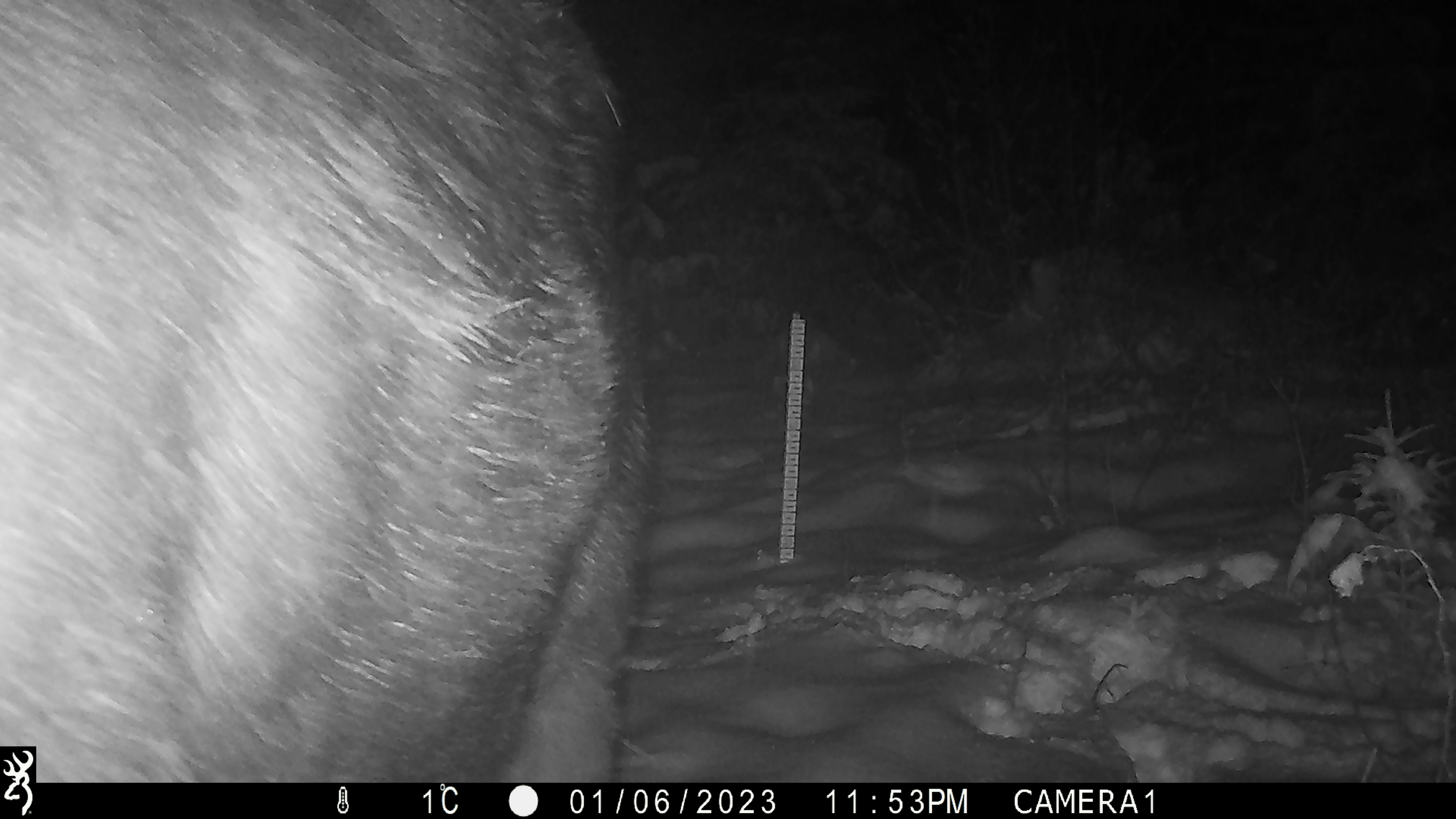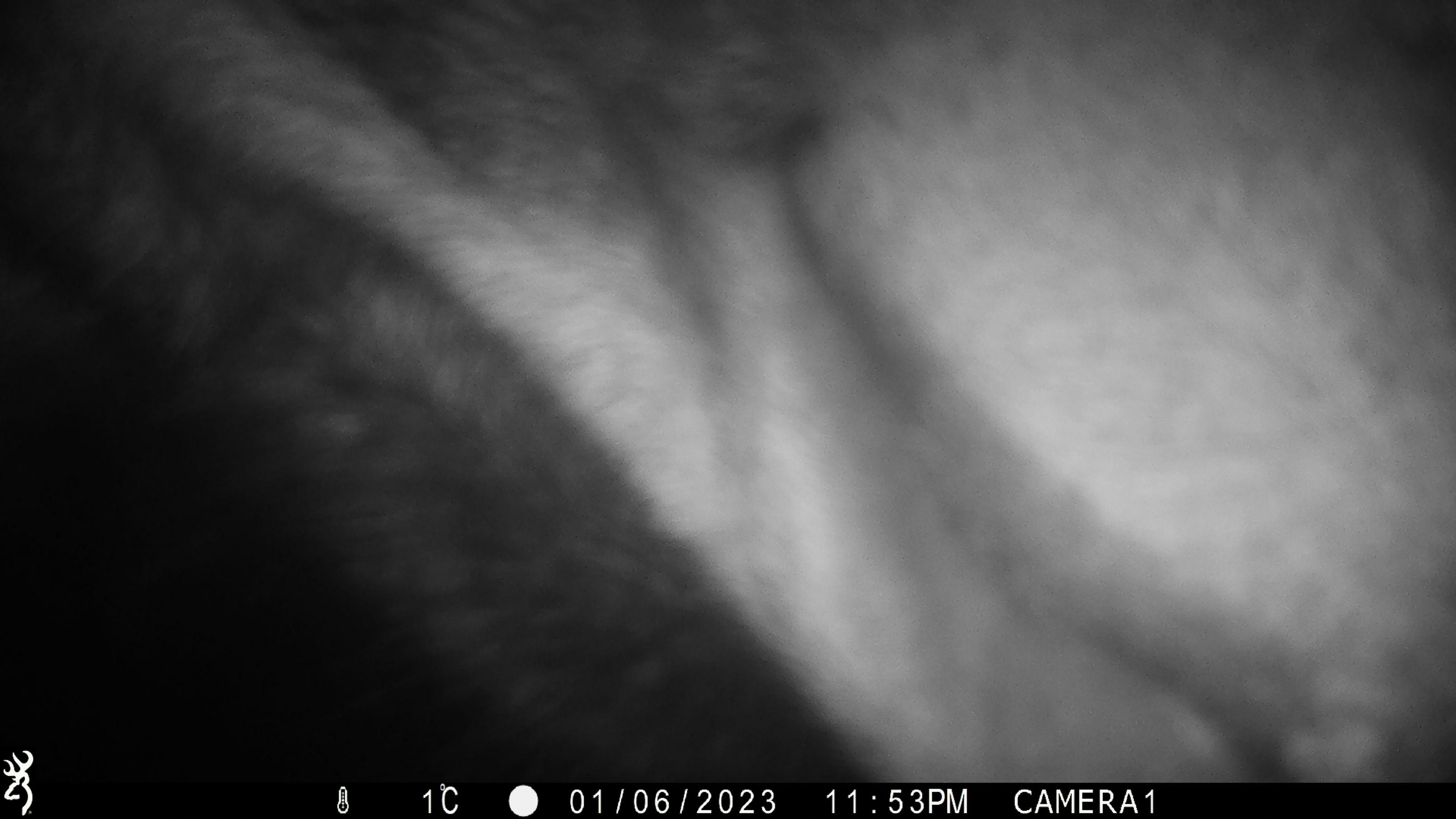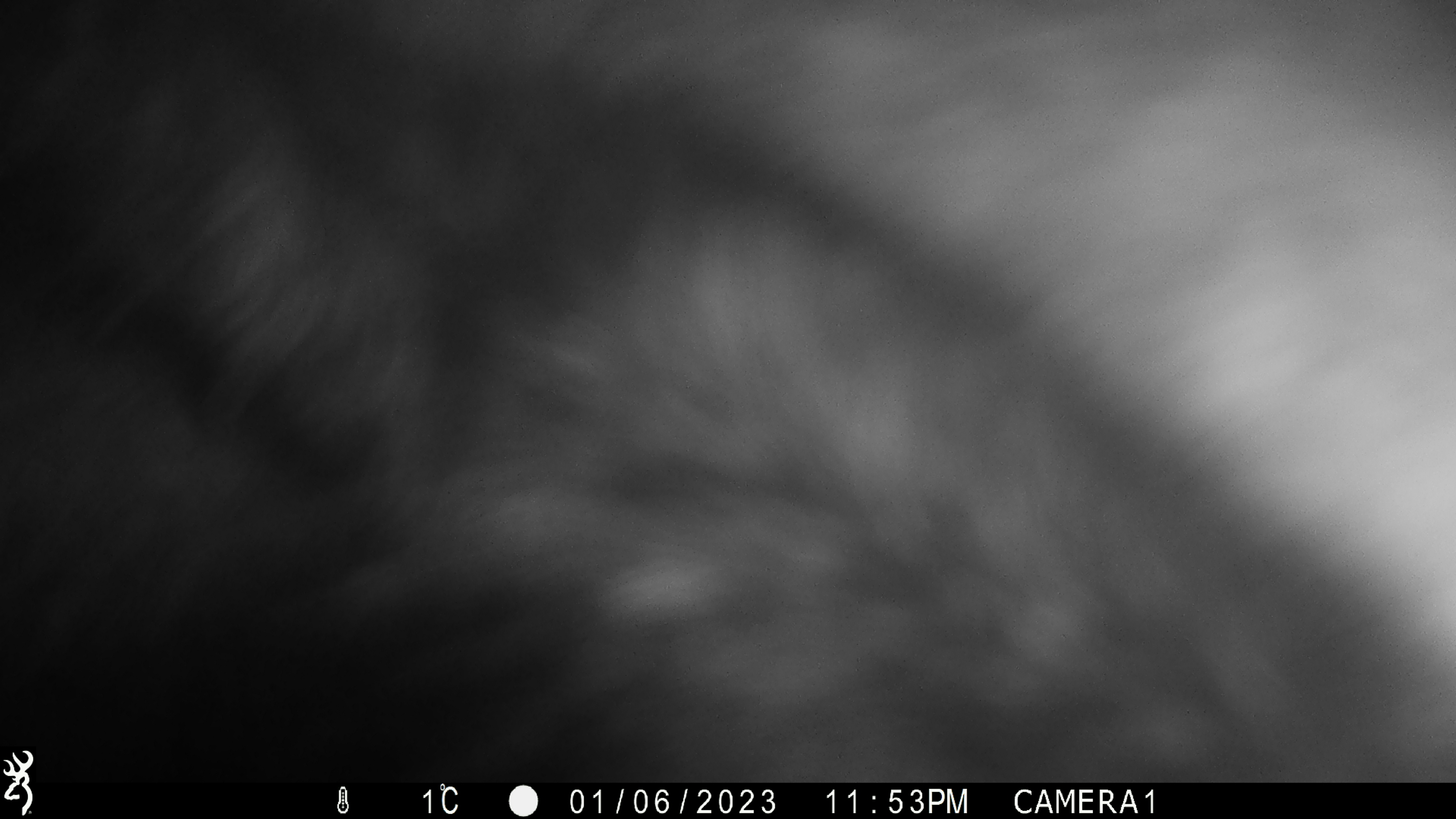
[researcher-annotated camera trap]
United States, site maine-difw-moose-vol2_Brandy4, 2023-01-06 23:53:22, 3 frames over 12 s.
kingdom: Animalia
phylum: Chordata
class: Mammalia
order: Artiodactyla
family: Cervidae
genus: Alces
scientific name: Alces alces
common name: moose